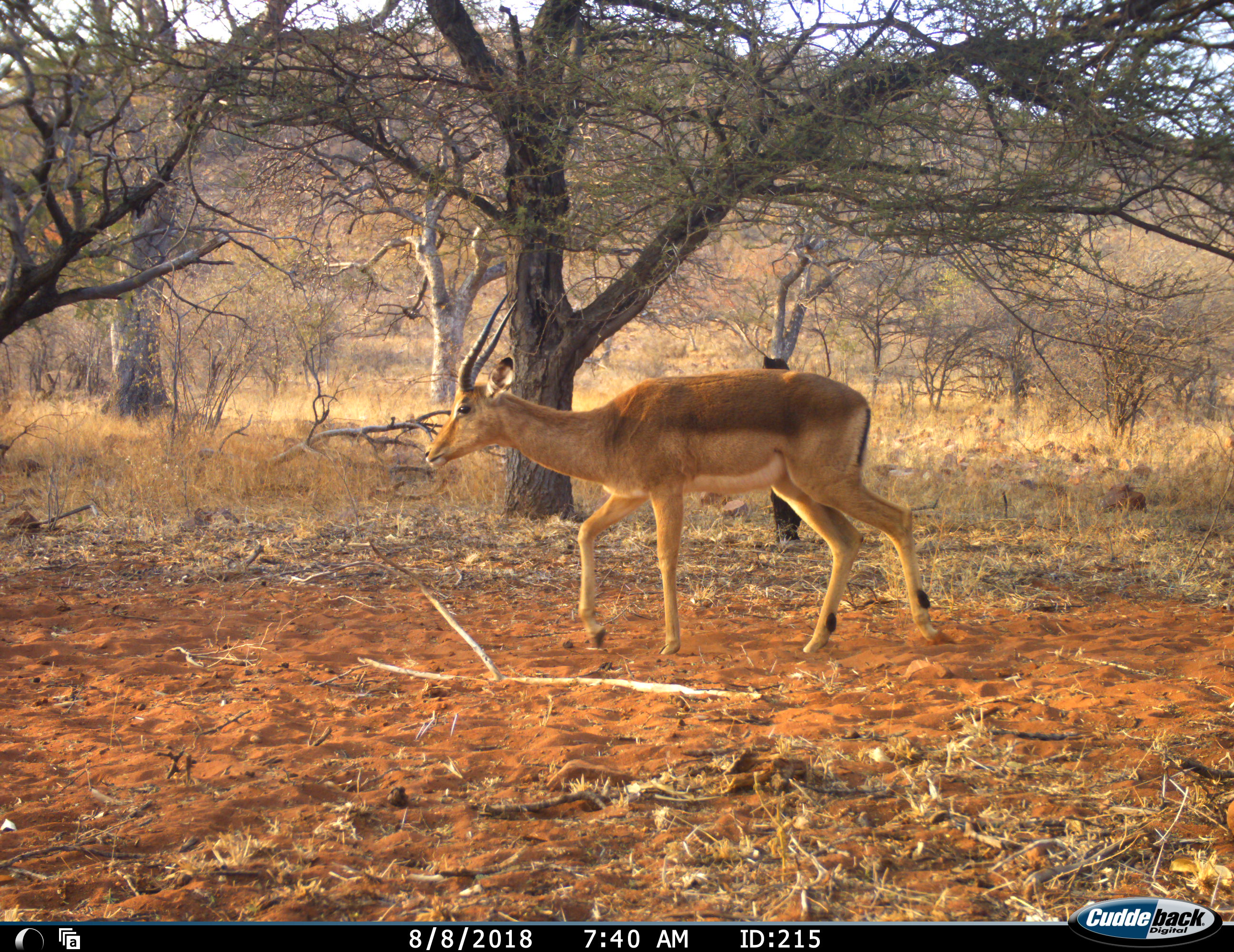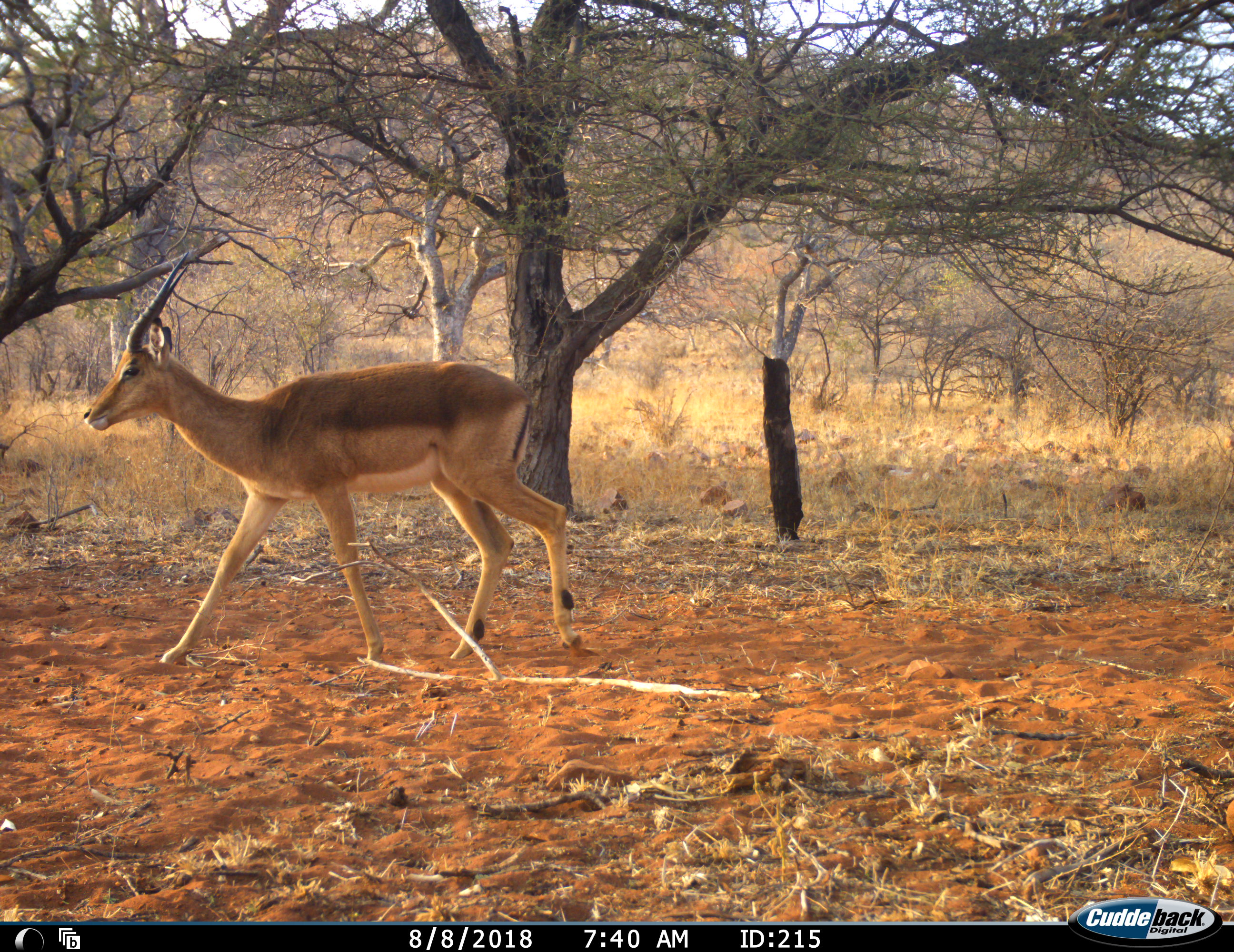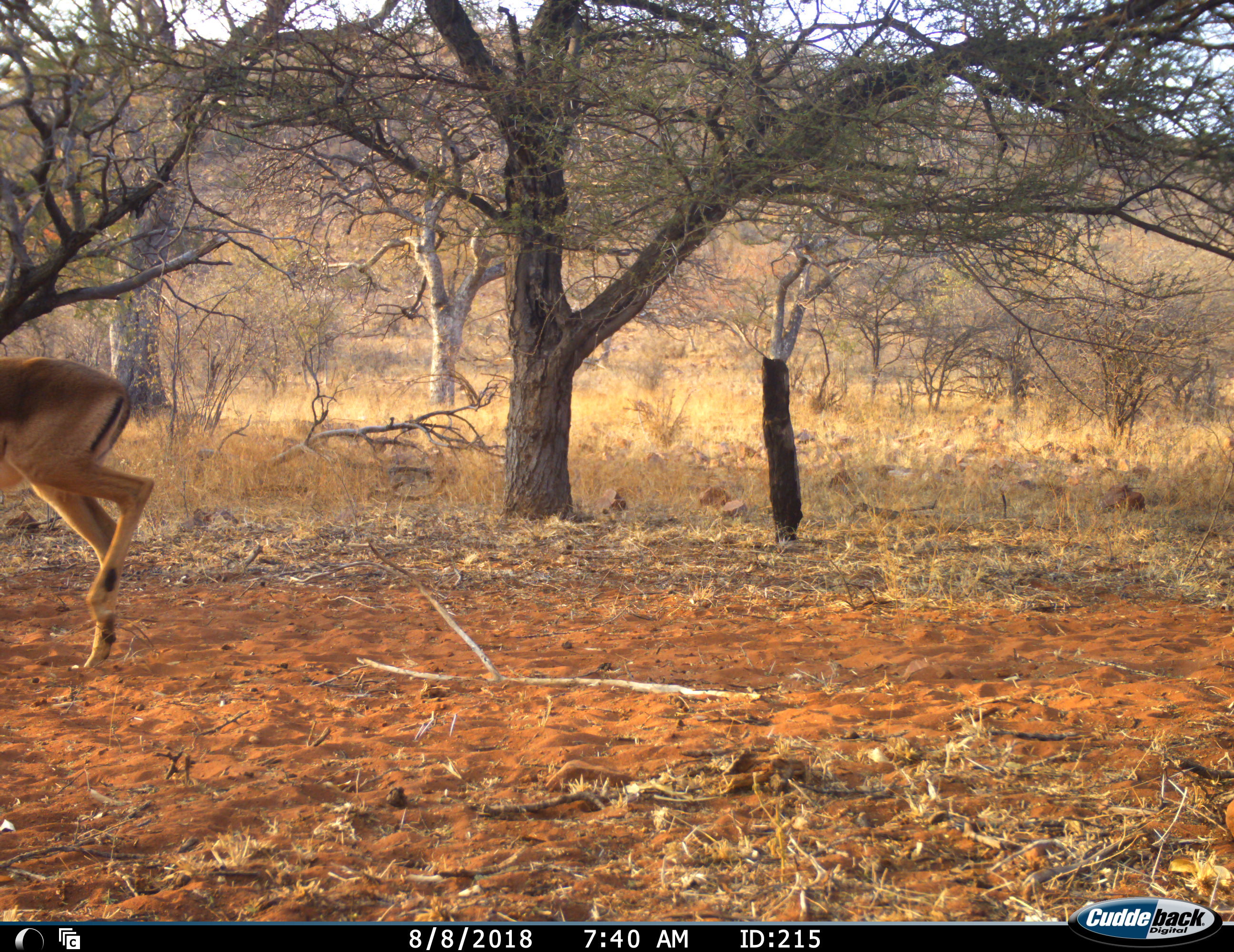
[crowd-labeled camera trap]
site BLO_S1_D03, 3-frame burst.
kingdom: Animalia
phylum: Chordata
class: Mammalia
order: Artiodactyla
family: Bovidae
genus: Aepyceros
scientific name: Aepyceros melampus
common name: impala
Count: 1.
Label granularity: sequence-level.